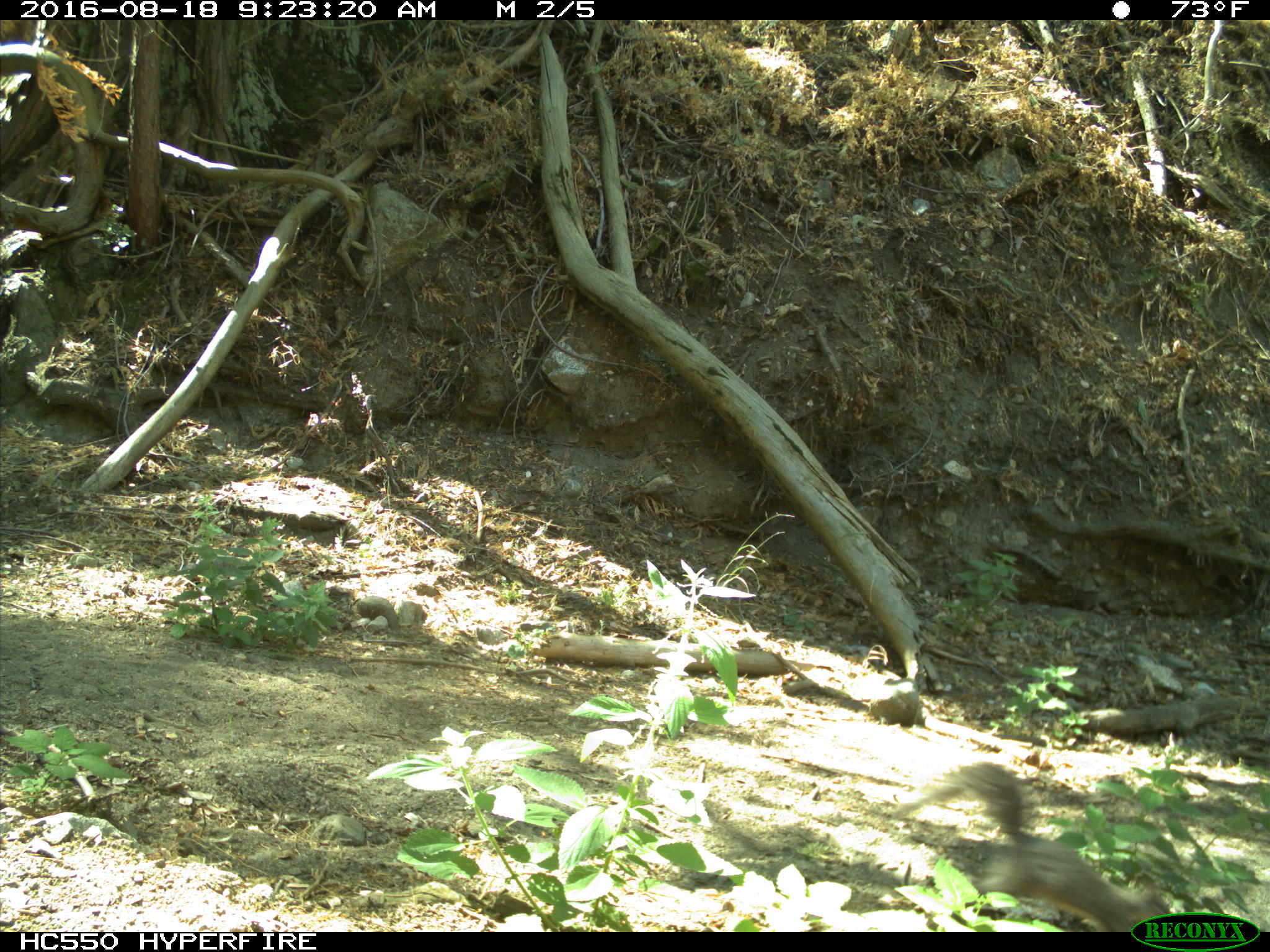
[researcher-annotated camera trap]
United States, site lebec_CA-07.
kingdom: Animalia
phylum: Chordata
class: Mammalia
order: Rodentia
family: Sciuridae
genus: Sciurus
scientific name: Sciurus carolinensis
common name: eastern gray squirrel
Sciurus carolinensis (eastern gray squirrel).